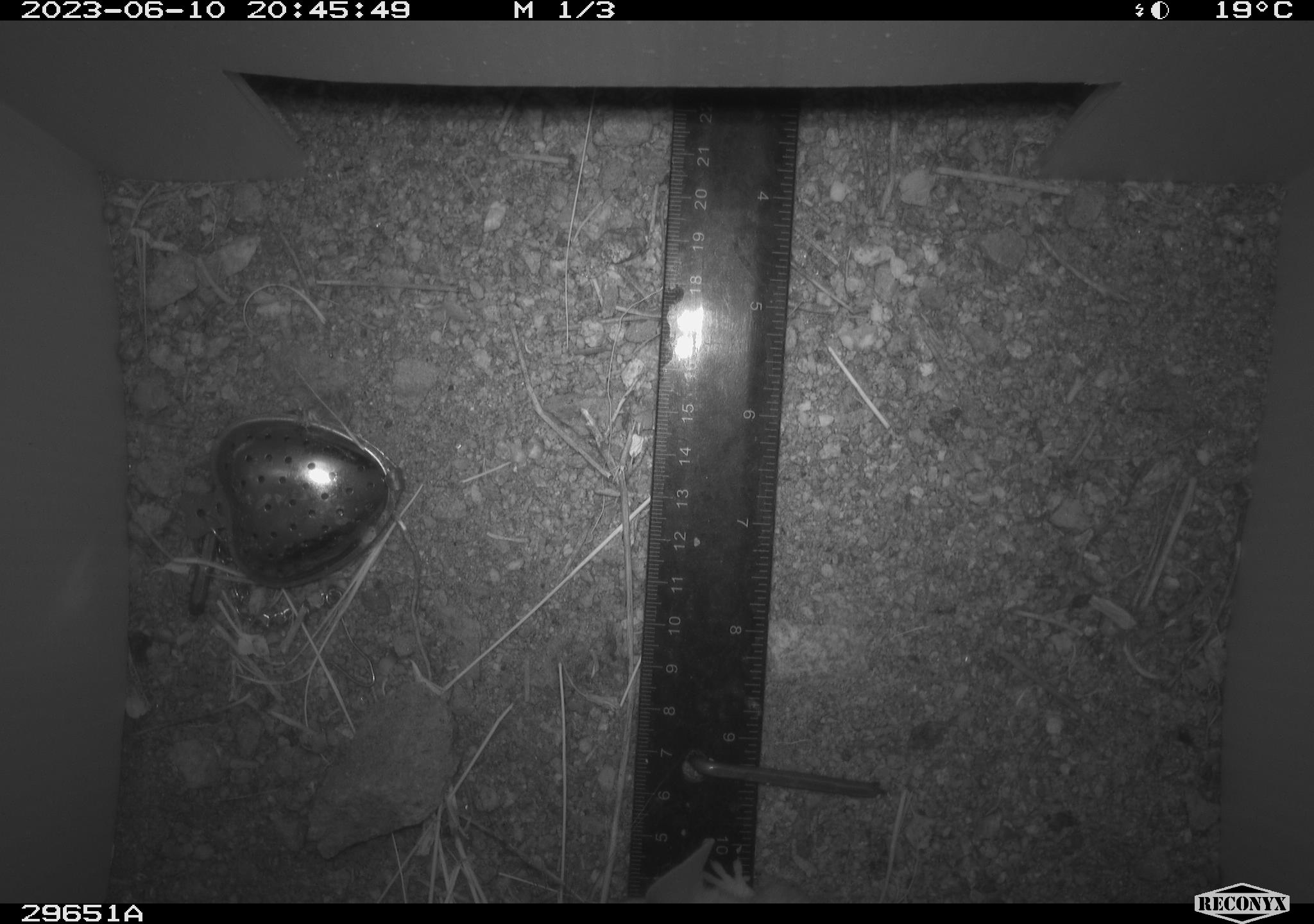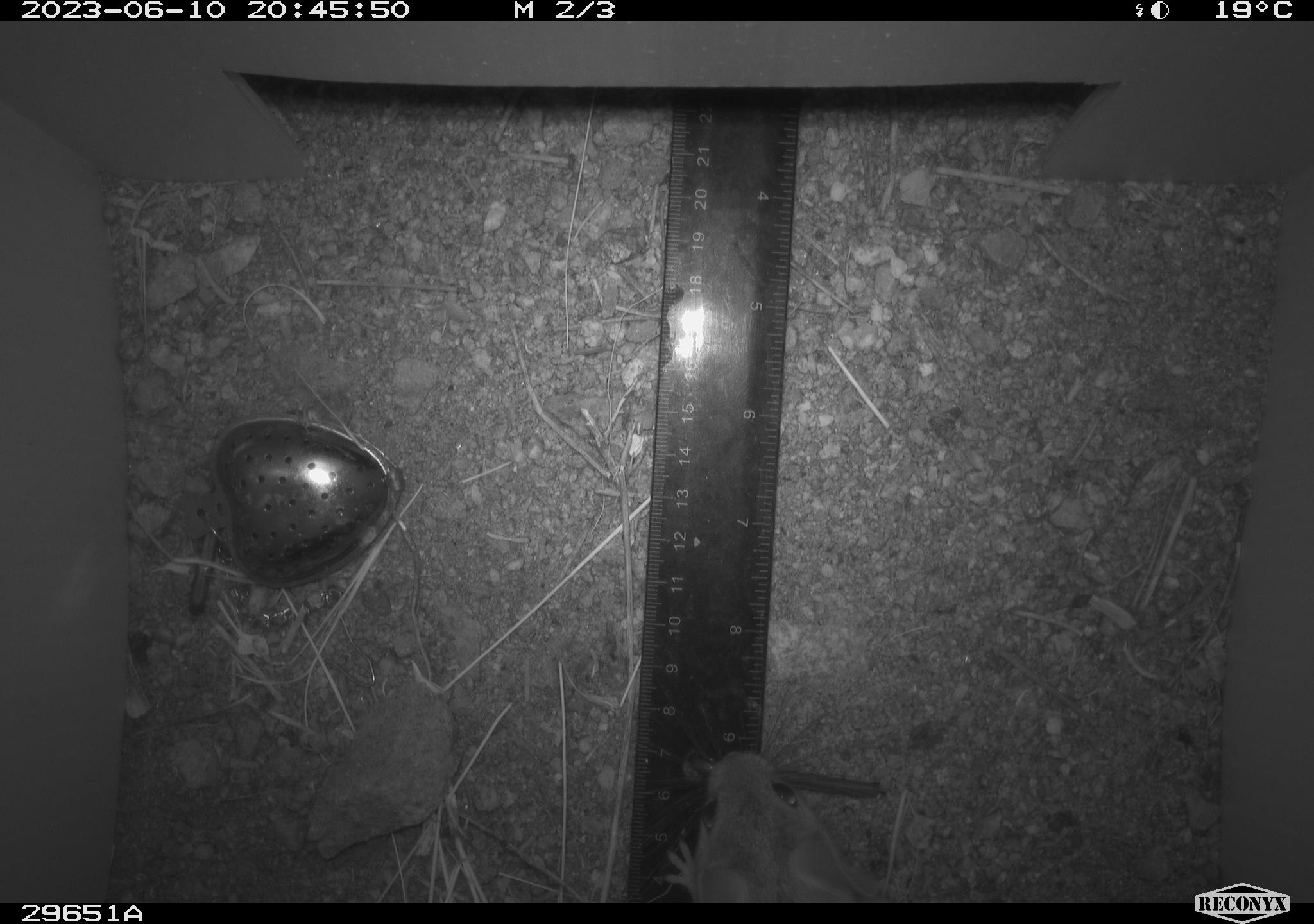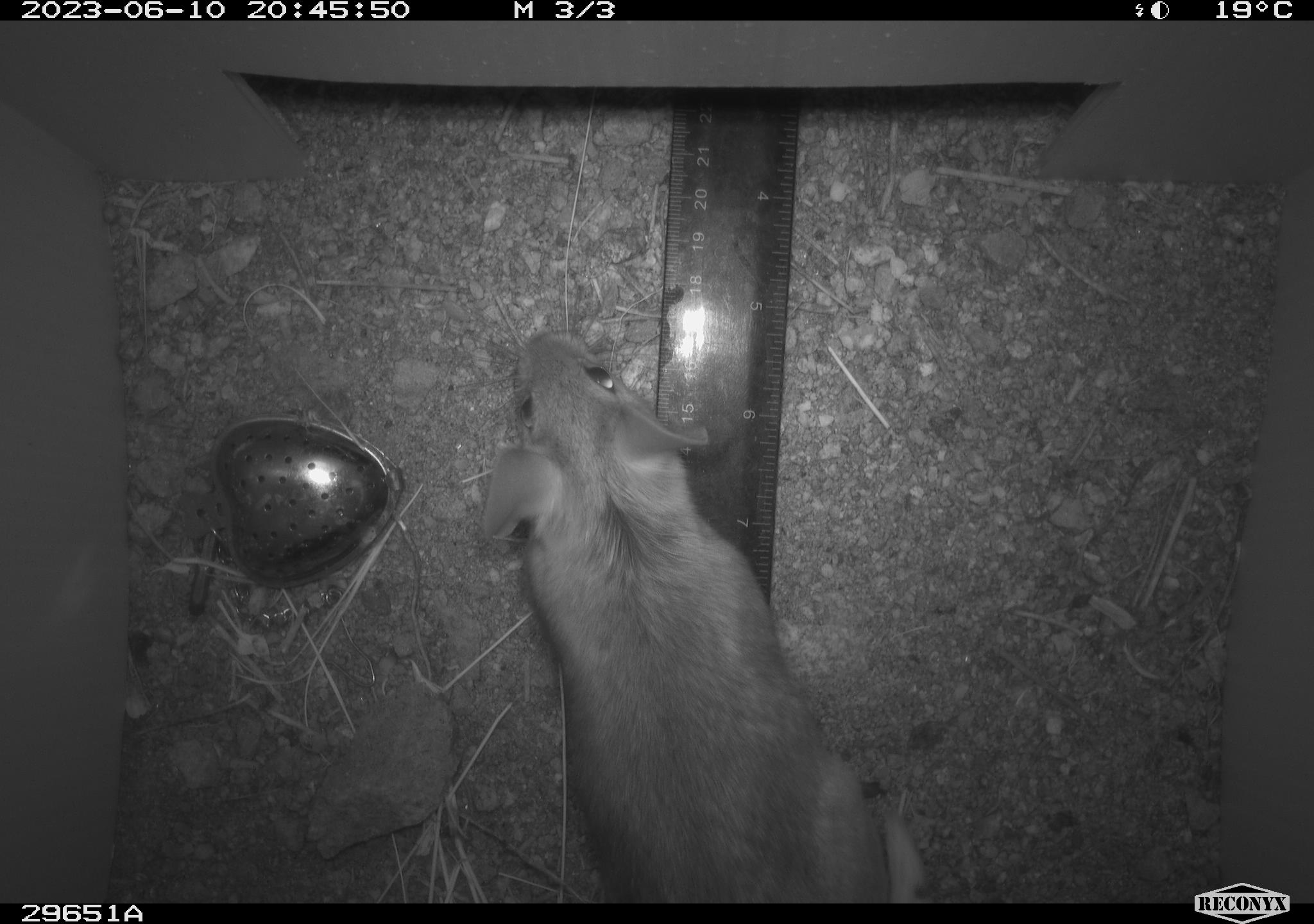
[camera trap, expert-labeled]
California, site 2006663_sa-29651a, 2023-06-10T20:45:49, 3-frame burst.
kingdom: Animalia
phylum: Chordata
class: Mammalia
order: Rodentia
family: Cricetidae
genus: Neotoma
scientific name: Neotoma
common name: pack rat or woodrat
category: neotoma species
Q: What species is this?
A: Neotoma species (pack rat or woodrat) (Neotoma).